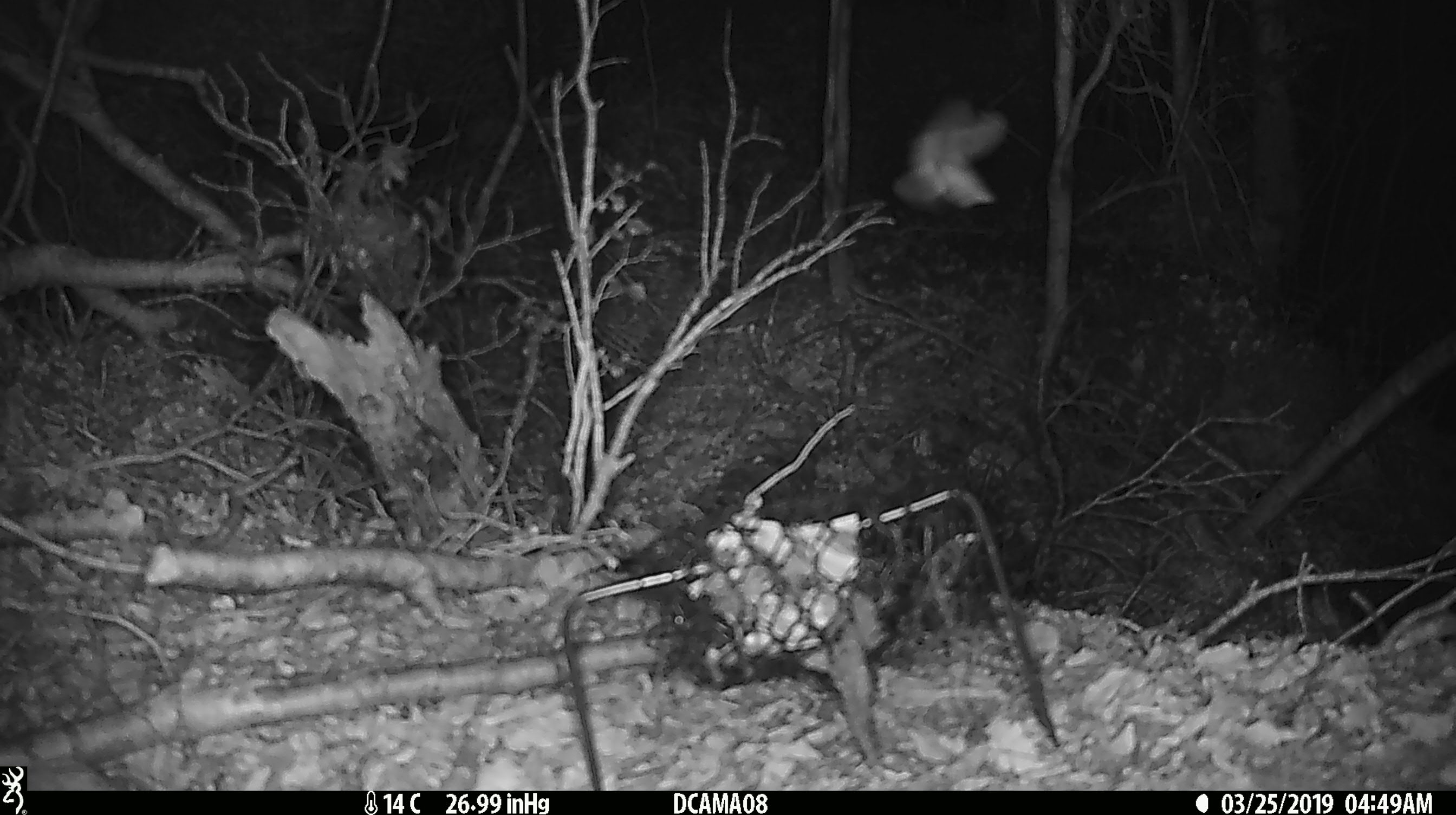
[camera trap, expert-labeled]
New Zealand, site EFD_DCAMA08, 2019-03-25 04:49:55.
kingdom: Animalia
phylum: Arthropoda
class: Insecta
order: Lepidoptera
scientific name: Lepidoptera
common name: moth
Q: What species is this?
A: Moth (Lepidoptera).